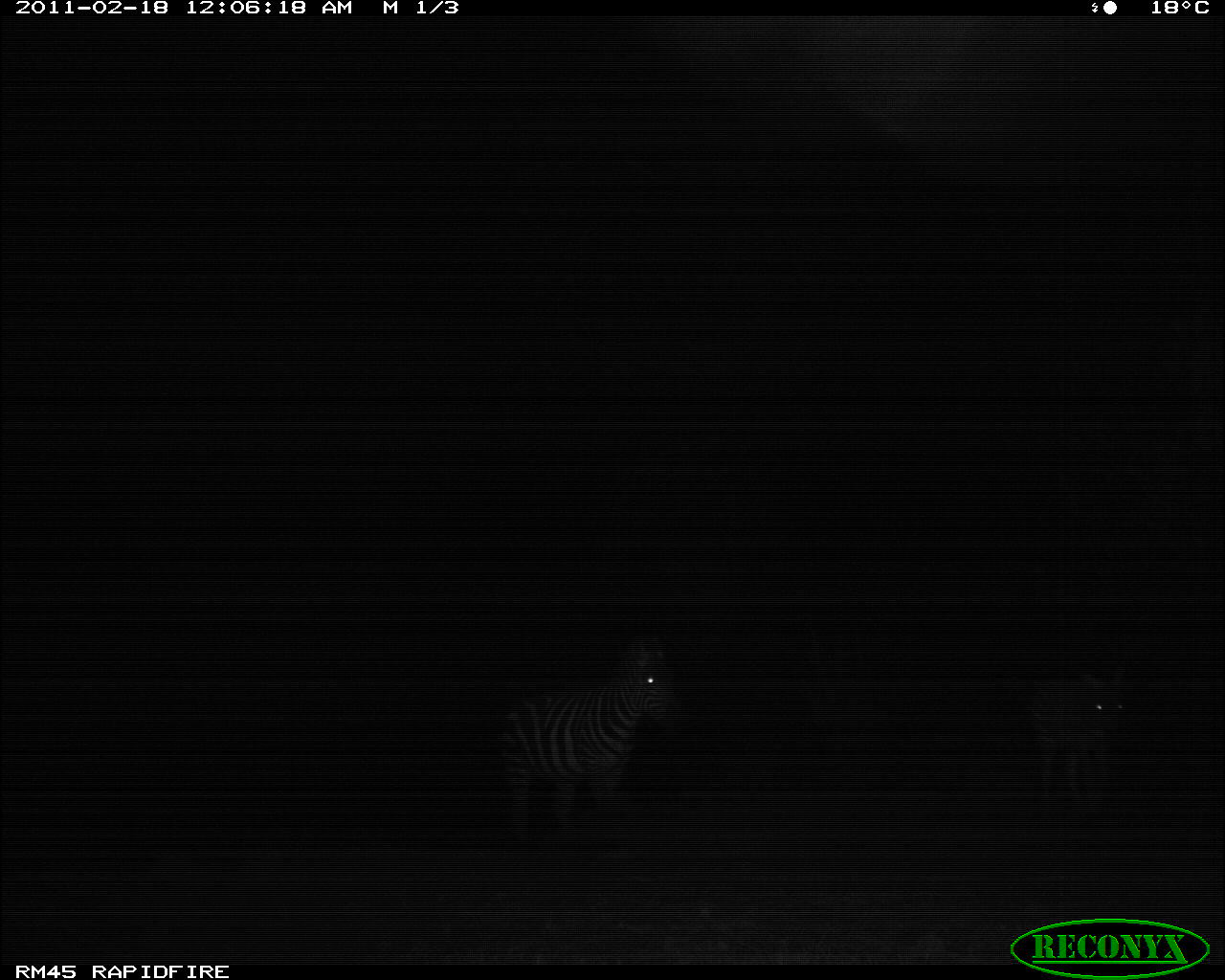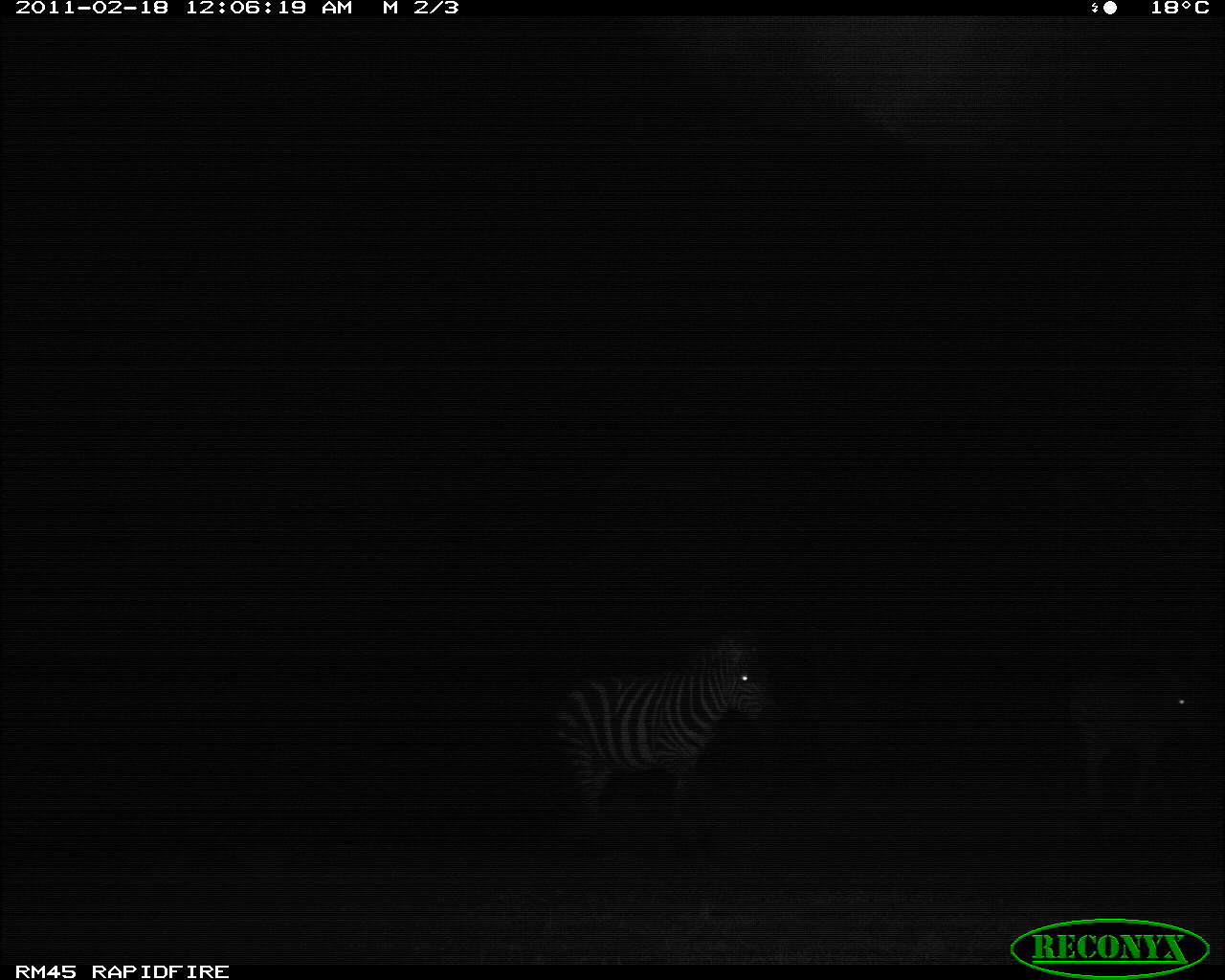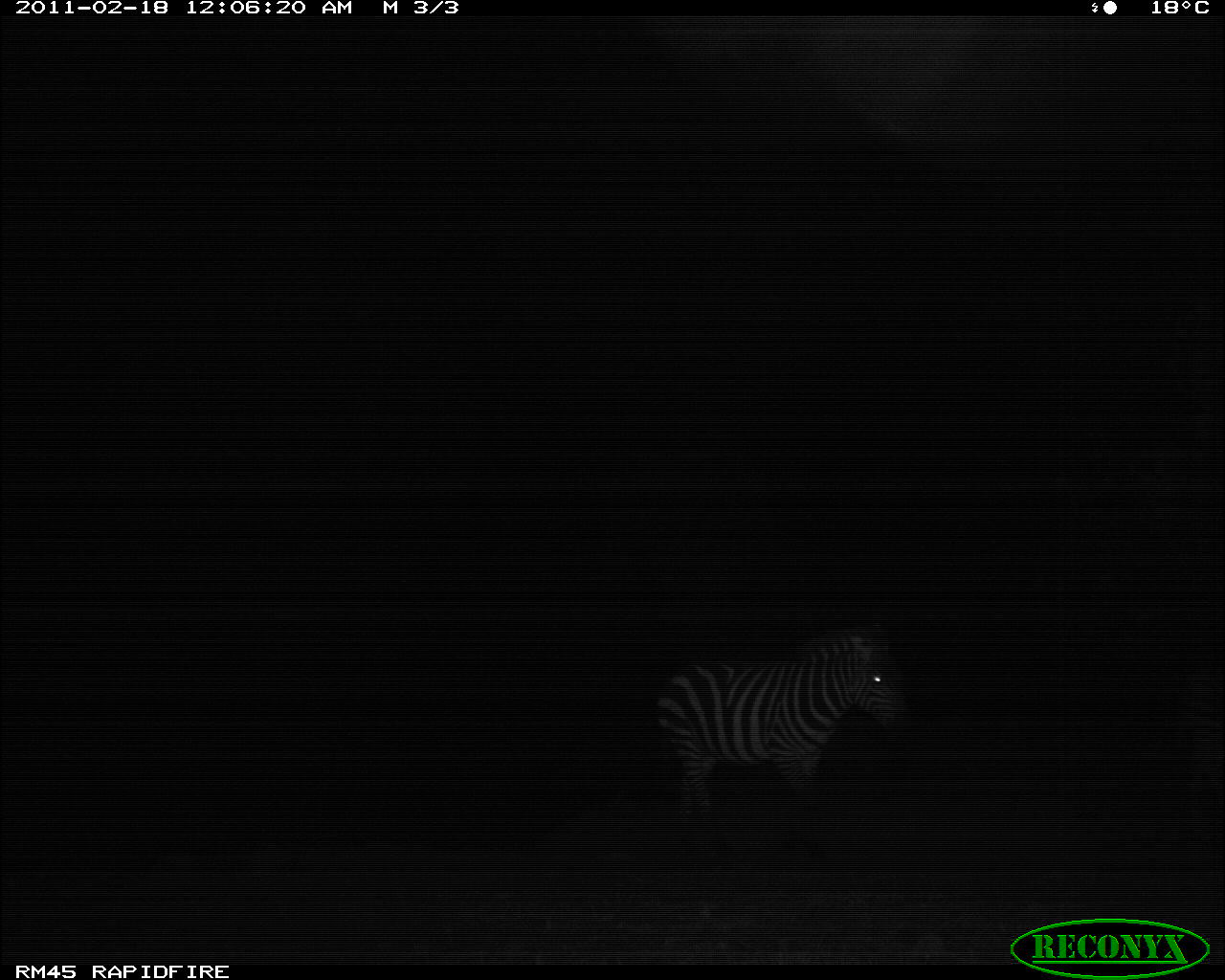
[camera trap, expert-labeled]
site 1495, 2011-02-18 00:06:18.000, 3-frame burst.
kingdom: Animalia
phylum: Chordata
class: Mammalia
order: Perissodactyla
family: Equidae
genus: Equus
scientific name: Equus quagga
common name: plains zebra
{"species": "Equus quagga (plains zebra)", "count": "2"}